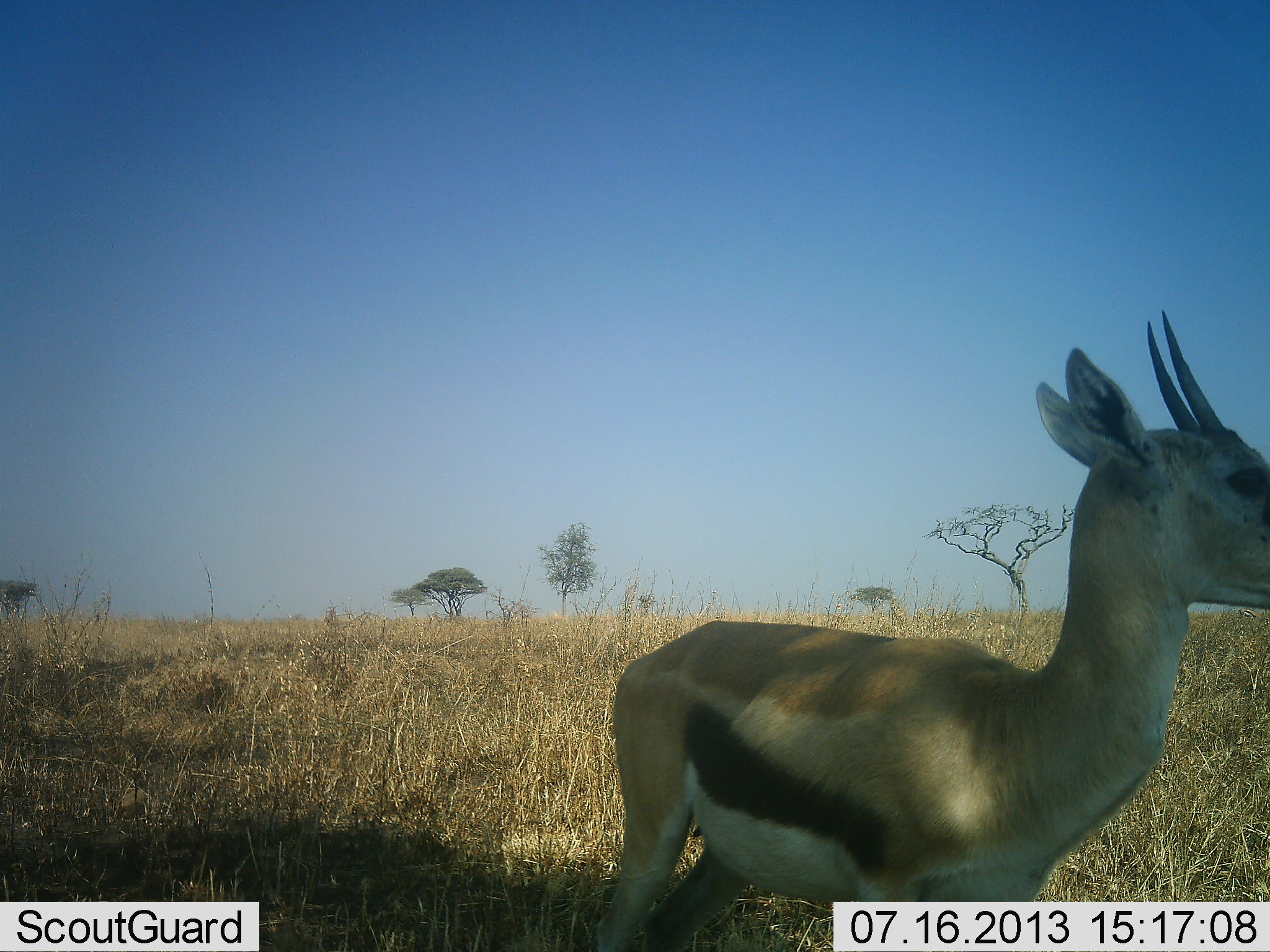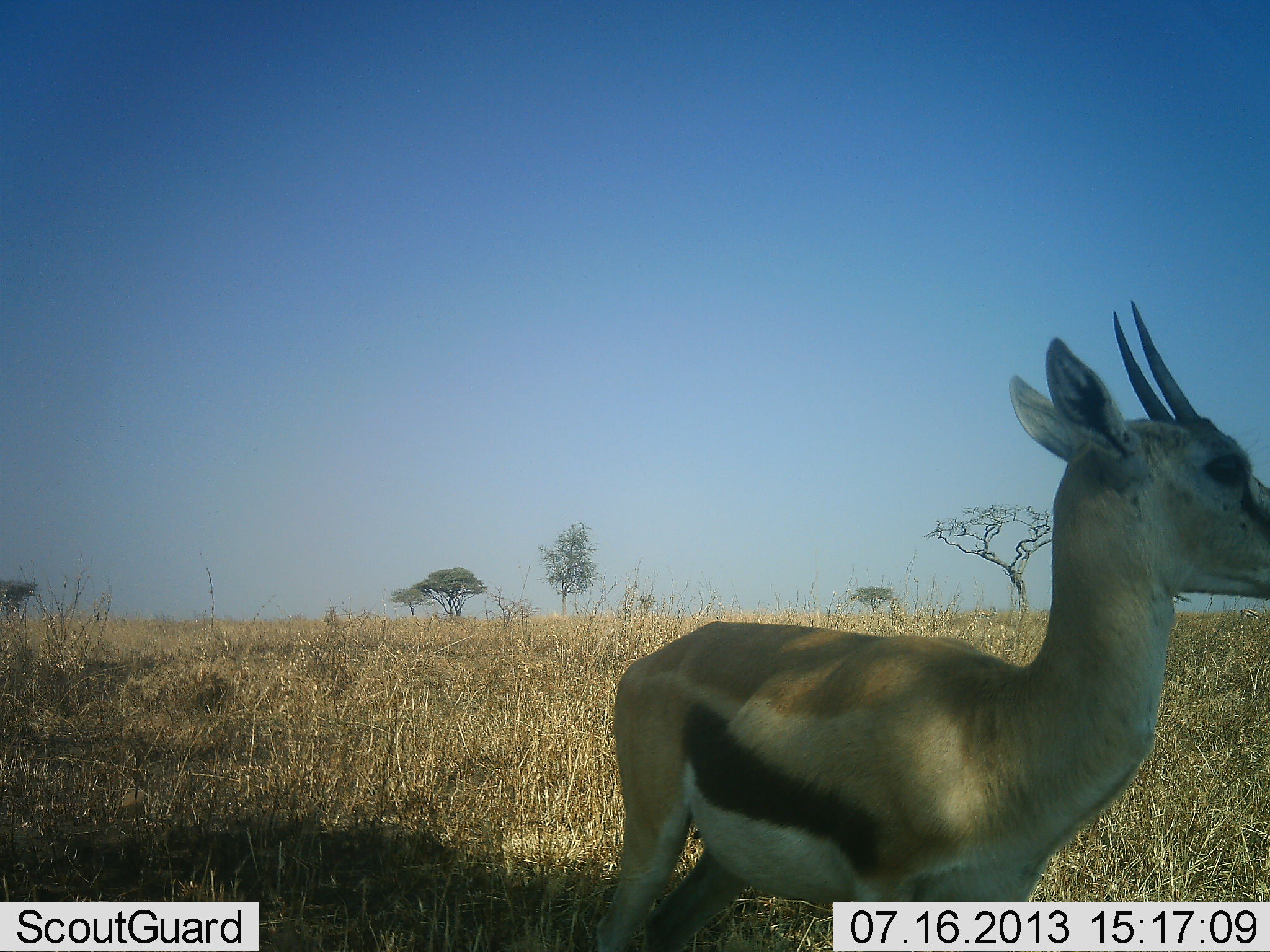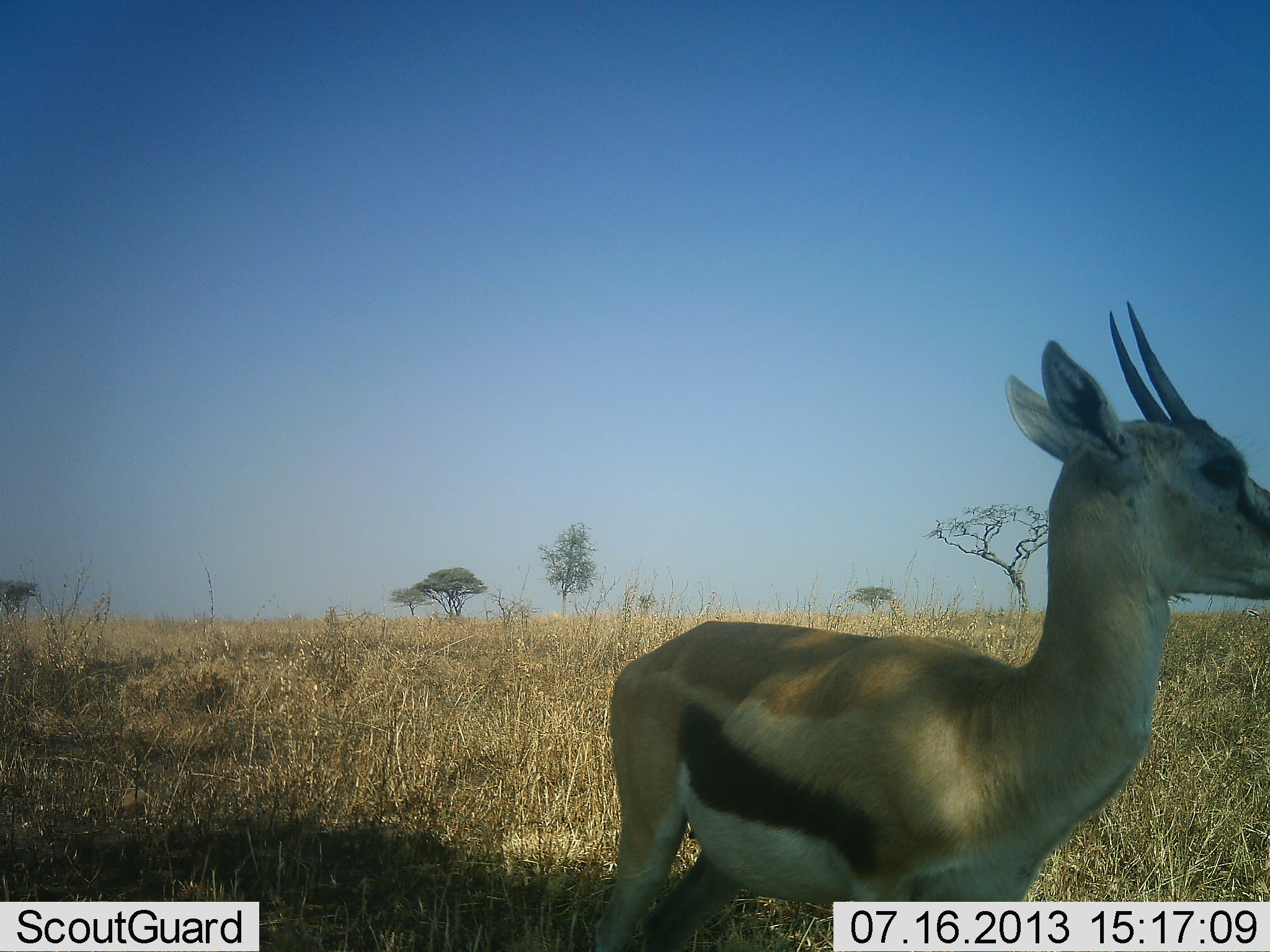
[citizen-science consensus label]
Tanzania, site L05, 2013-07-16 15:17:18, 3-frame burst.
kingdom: Animalia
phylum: Chordata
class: Mammalia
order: Artiodactyla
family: Bovidae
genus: Eudorcas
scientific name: Eudorcas thomsonii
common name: thomson's gazelle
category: gazellethomsons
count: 1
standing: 100%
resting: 0%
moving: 0%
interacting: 4%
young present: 0%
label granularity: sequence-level